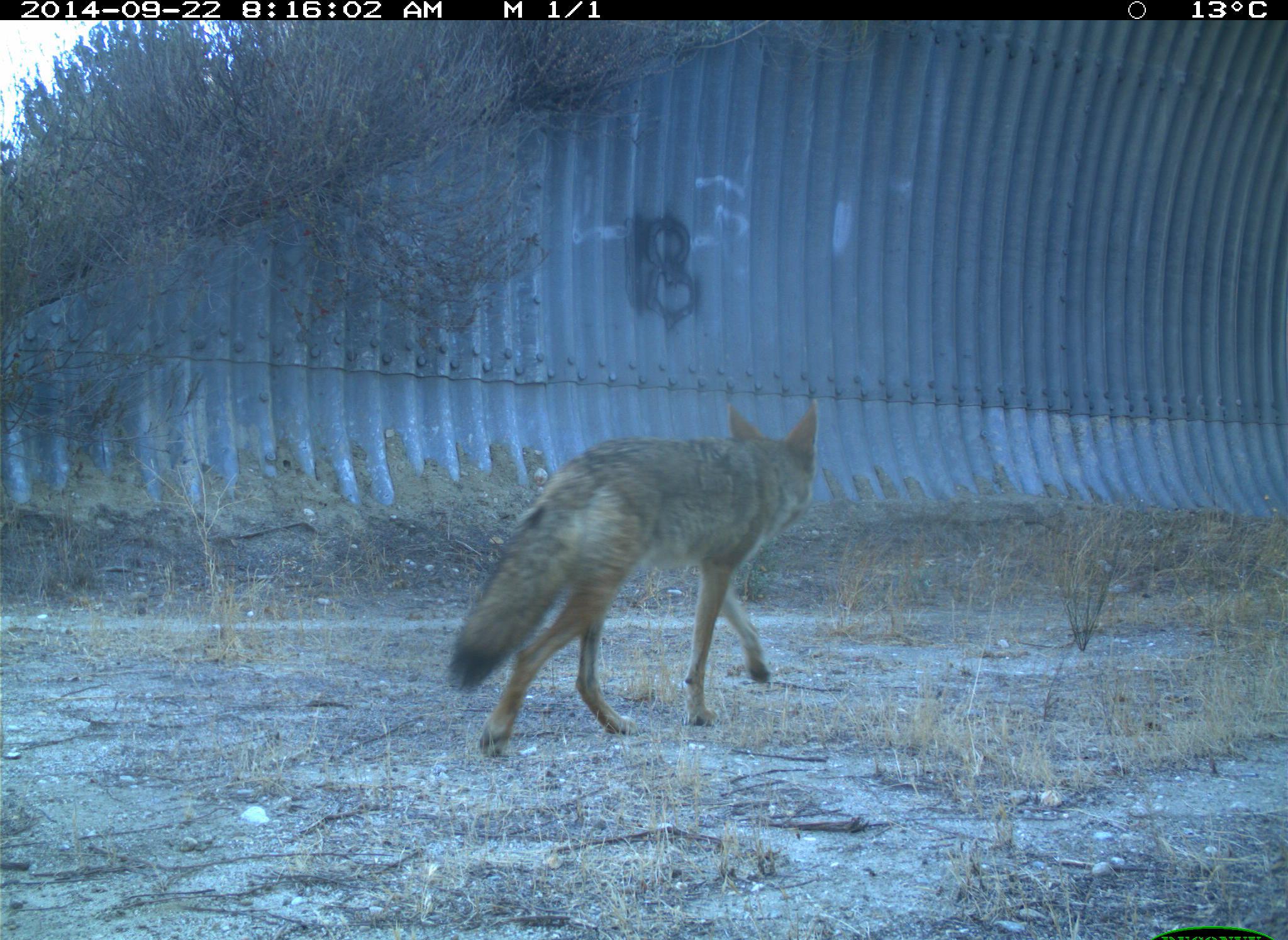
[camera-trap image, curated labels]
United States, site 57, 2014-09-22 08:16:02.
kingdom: Animalia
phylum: Chordata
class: Mammalia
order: Carnivora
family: Canidae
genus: Canis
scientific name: Canis latrans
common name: coyote